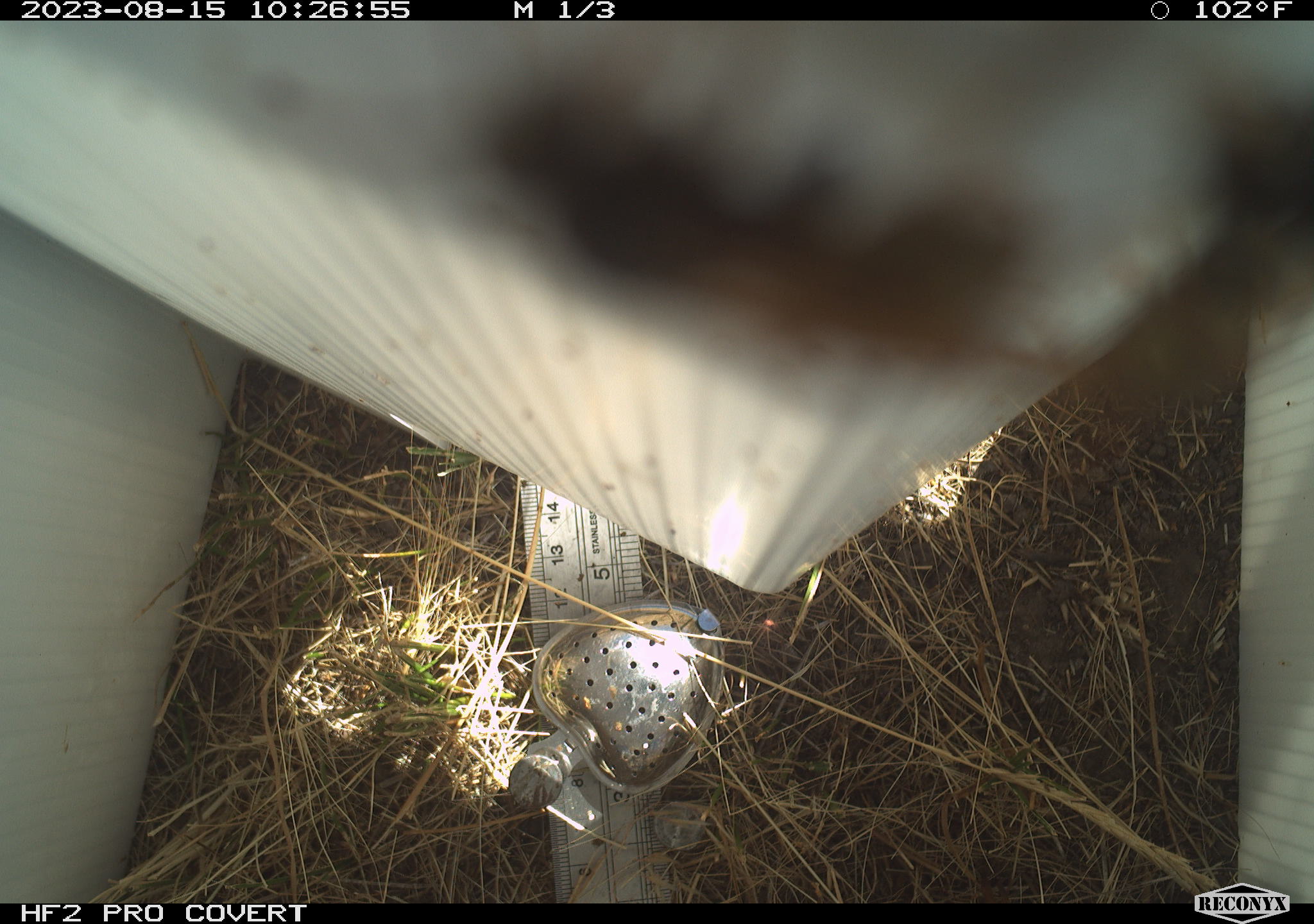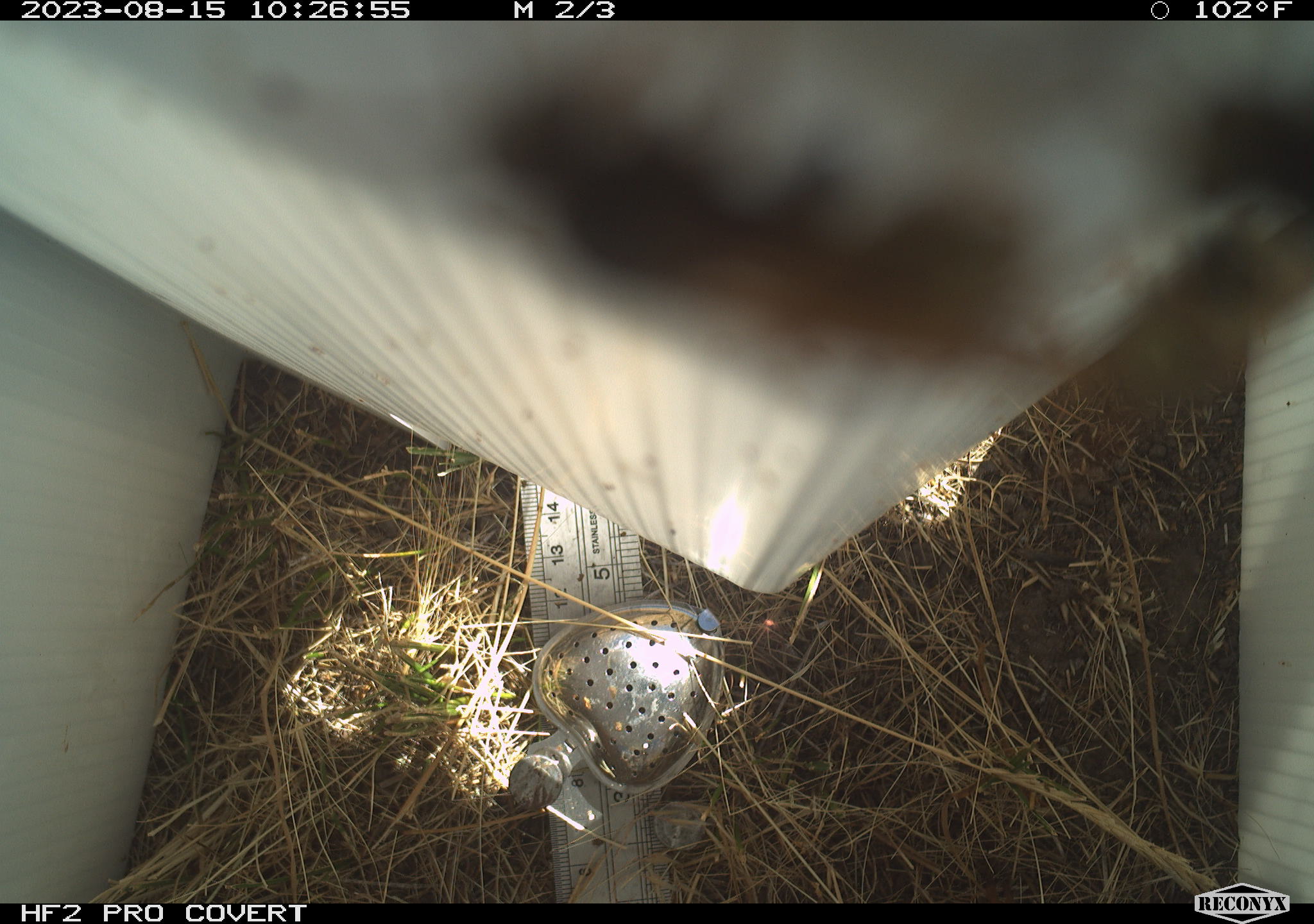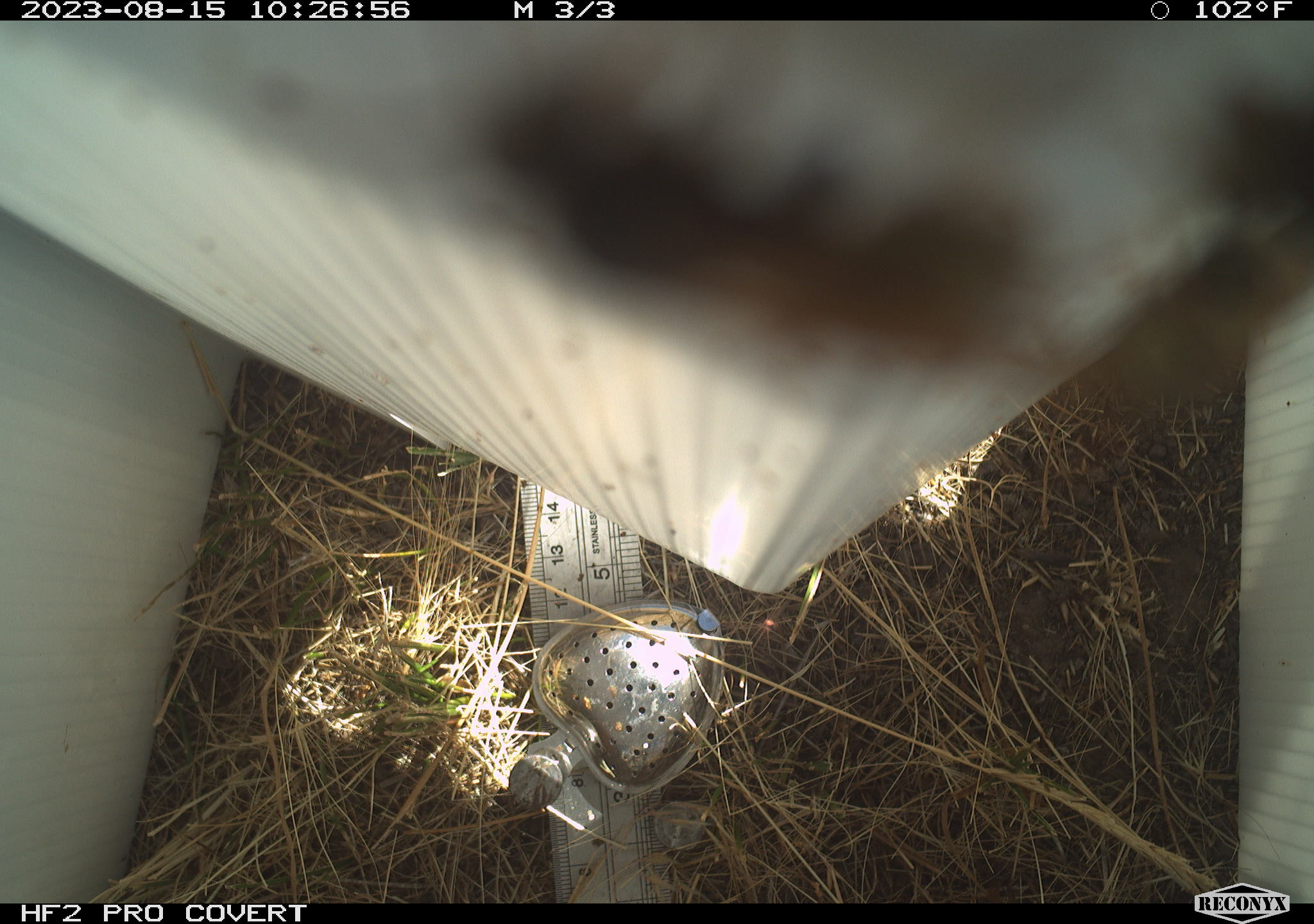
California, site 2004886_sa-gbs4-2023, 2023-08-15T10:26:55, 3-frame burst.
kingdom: Animalia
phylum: Arthropoda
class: Insecta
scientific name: Insecta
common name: insect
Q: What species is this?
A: Insect (Insecta).